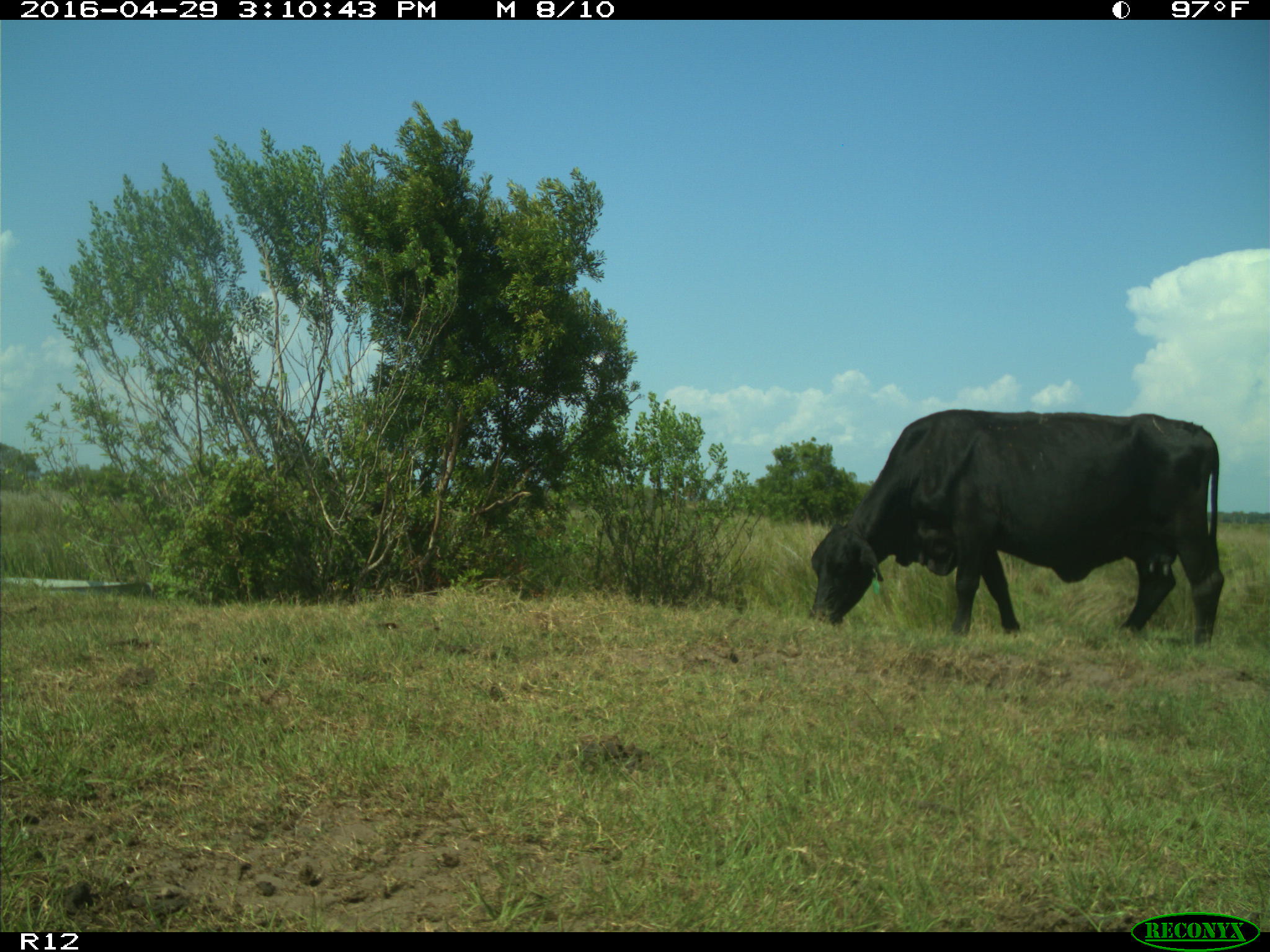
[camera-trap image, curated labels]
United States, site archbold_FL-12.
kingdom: Animalia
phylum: Chordata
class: Mammalia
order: Artiodactyla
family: Bovidae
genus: Bos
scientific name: Bos taurus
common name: domestic cow